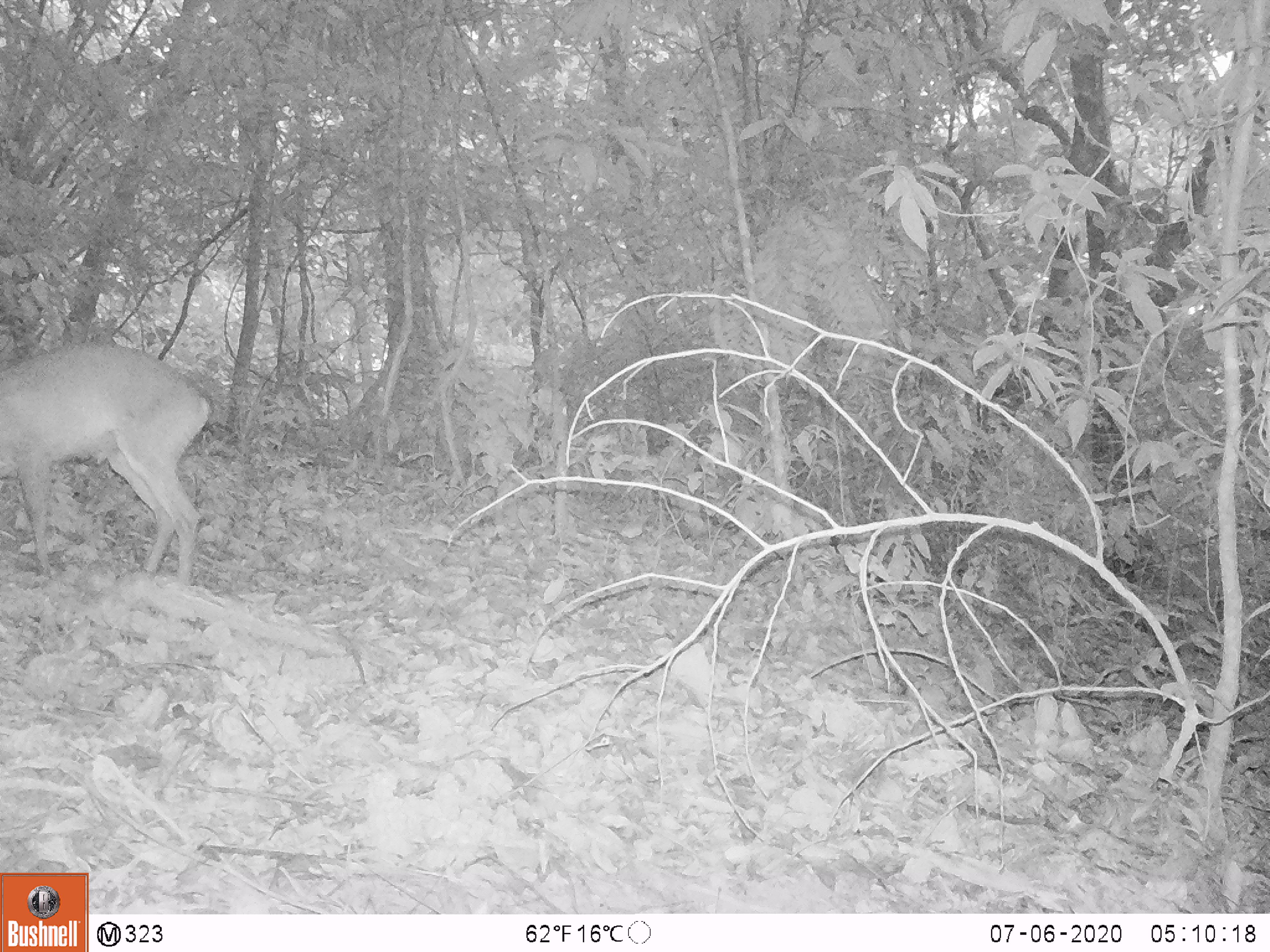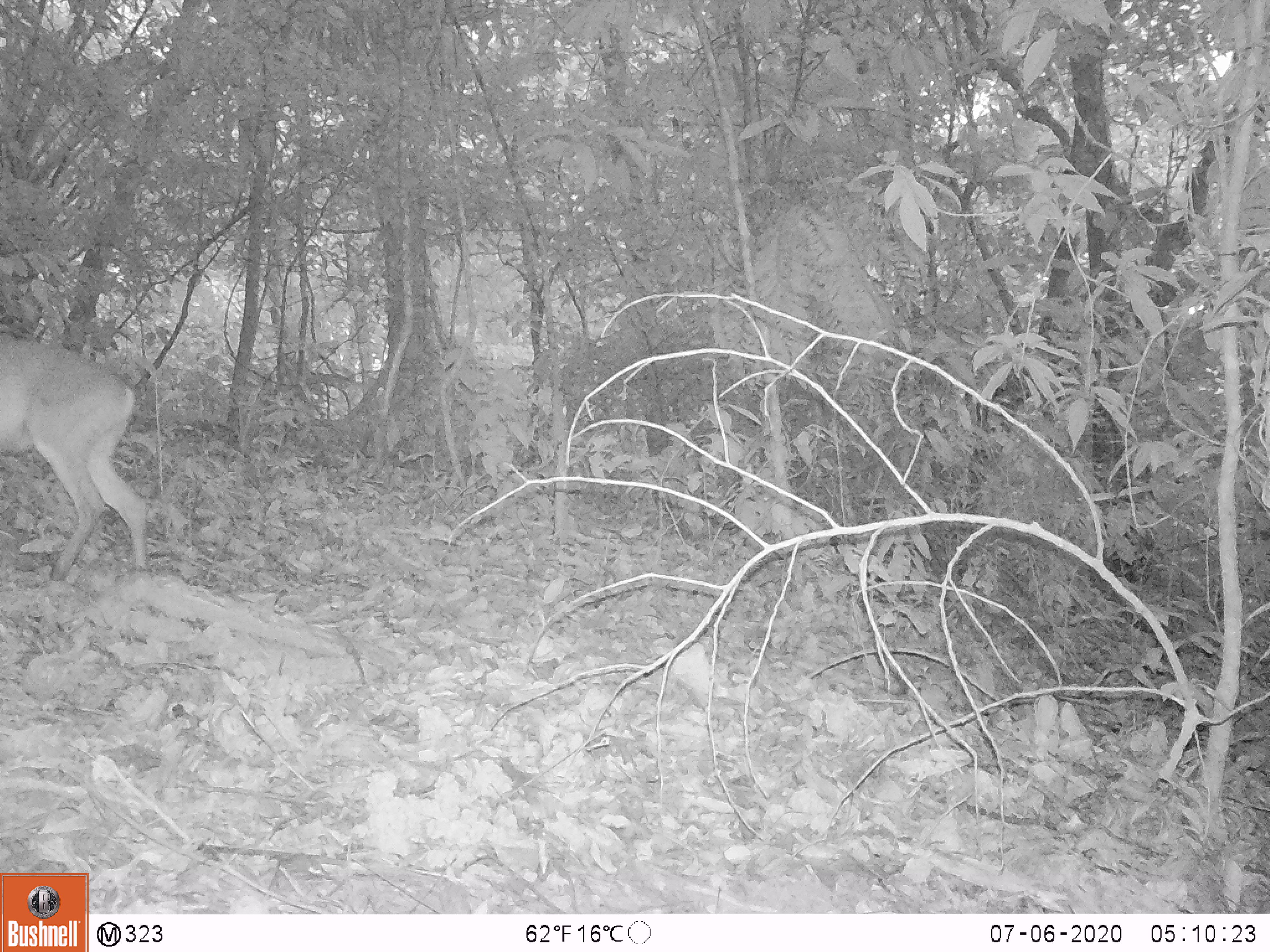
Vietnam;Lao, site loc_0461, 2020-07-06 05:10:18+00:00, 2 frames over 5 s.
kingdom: Animalia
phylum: Chordata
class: Mammalia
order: Artiodactyla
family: Cervidae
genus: Muntiacus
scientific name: Muntiacus vuquangensis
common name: large-antlered muntjac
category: large antlered muntjac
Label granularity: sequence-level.